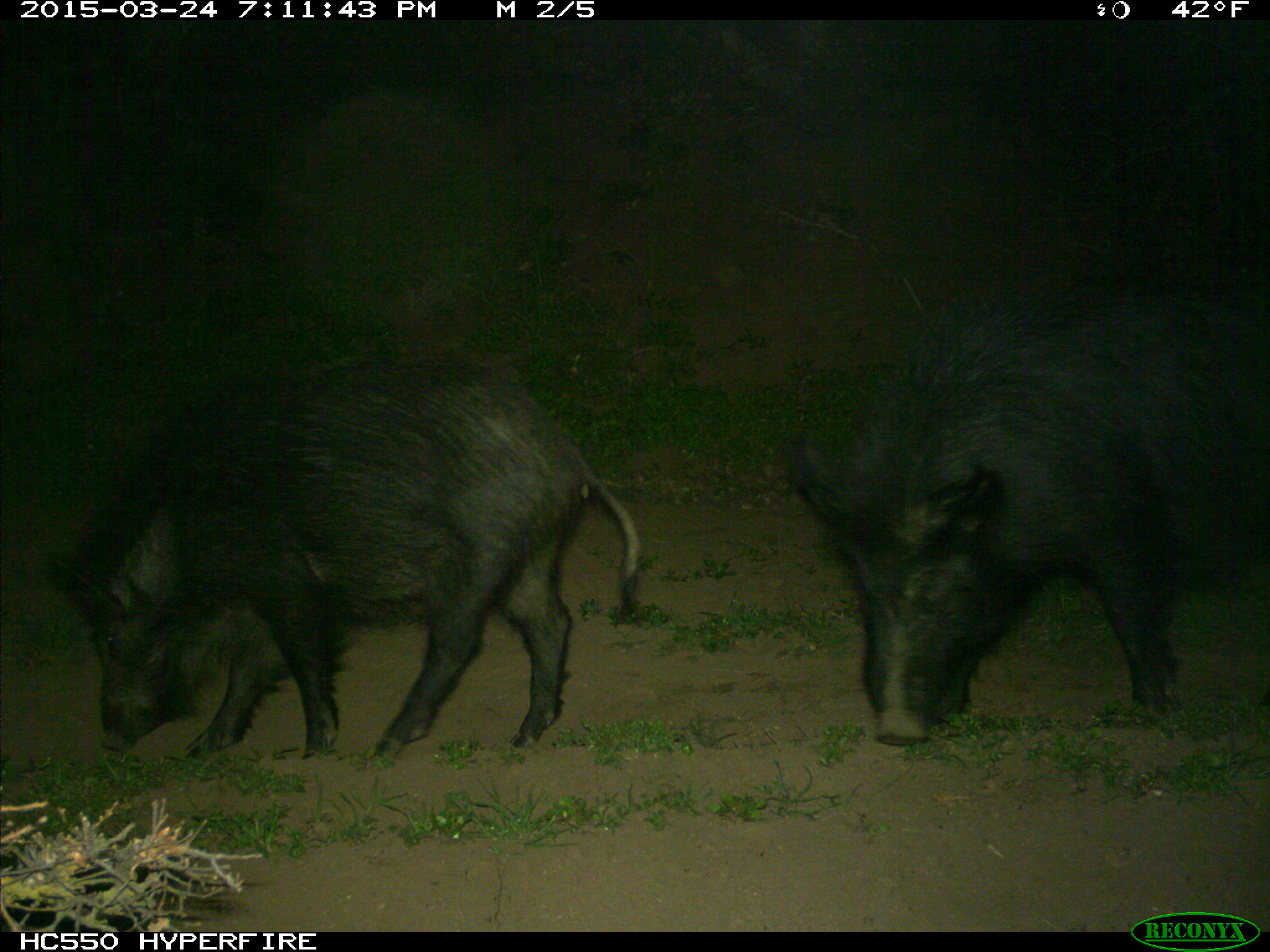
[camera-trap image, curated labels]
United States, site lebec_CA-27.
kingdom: Animalia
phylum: Chordata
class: Mammalia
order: Artiodactyla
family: Suidae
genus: Sus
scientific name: Sus scrofa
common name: wild boar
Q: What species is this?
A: Sus scrofa (wild boar).